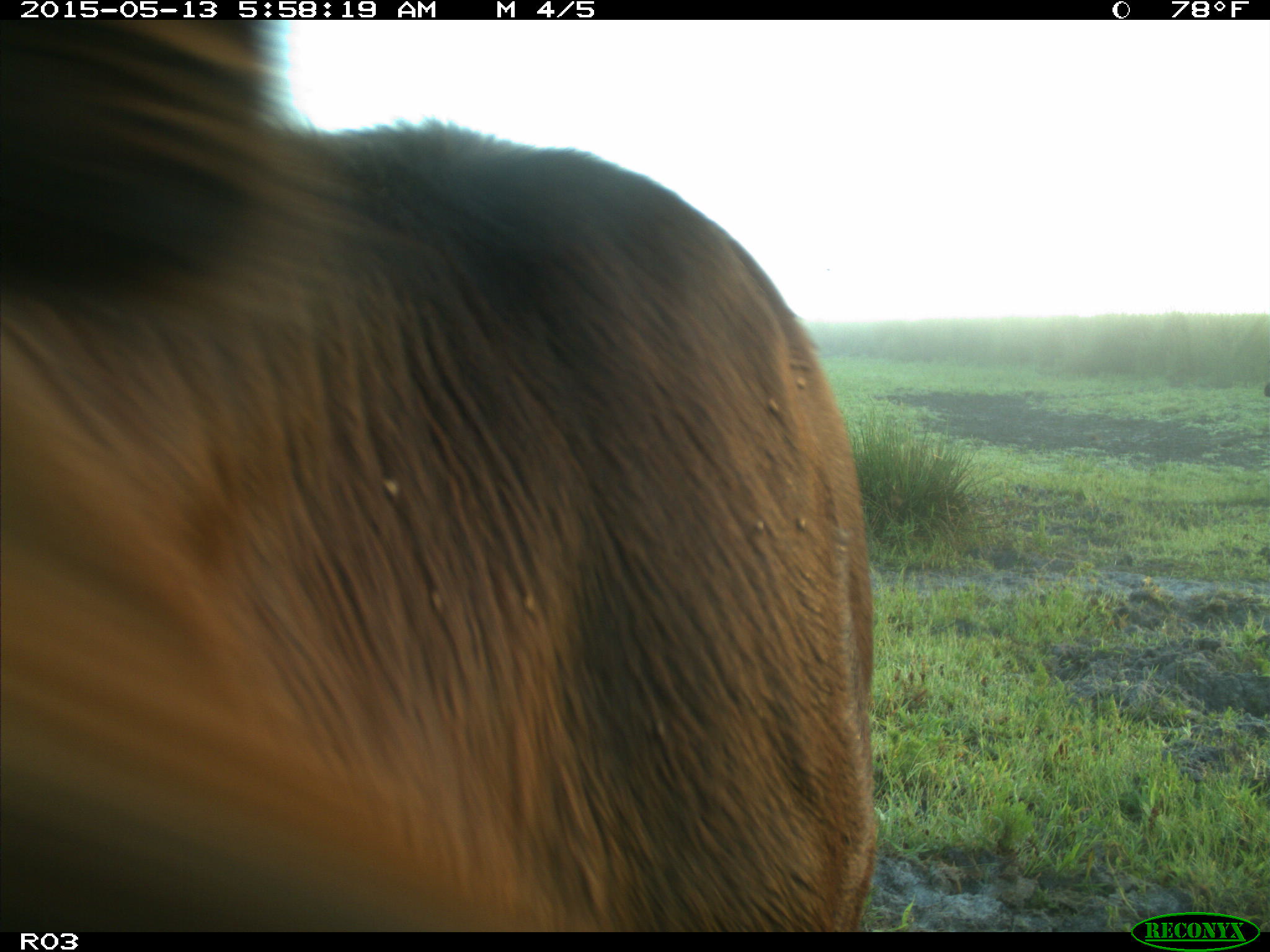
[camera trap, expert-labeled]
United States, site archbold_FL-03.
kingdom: Animalia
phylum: Chordata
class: Mammalia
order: Artiodactyla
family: Bovidae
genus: Bos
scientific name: Bos taurus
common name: domestic cow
Bos taurus (domestic cow).